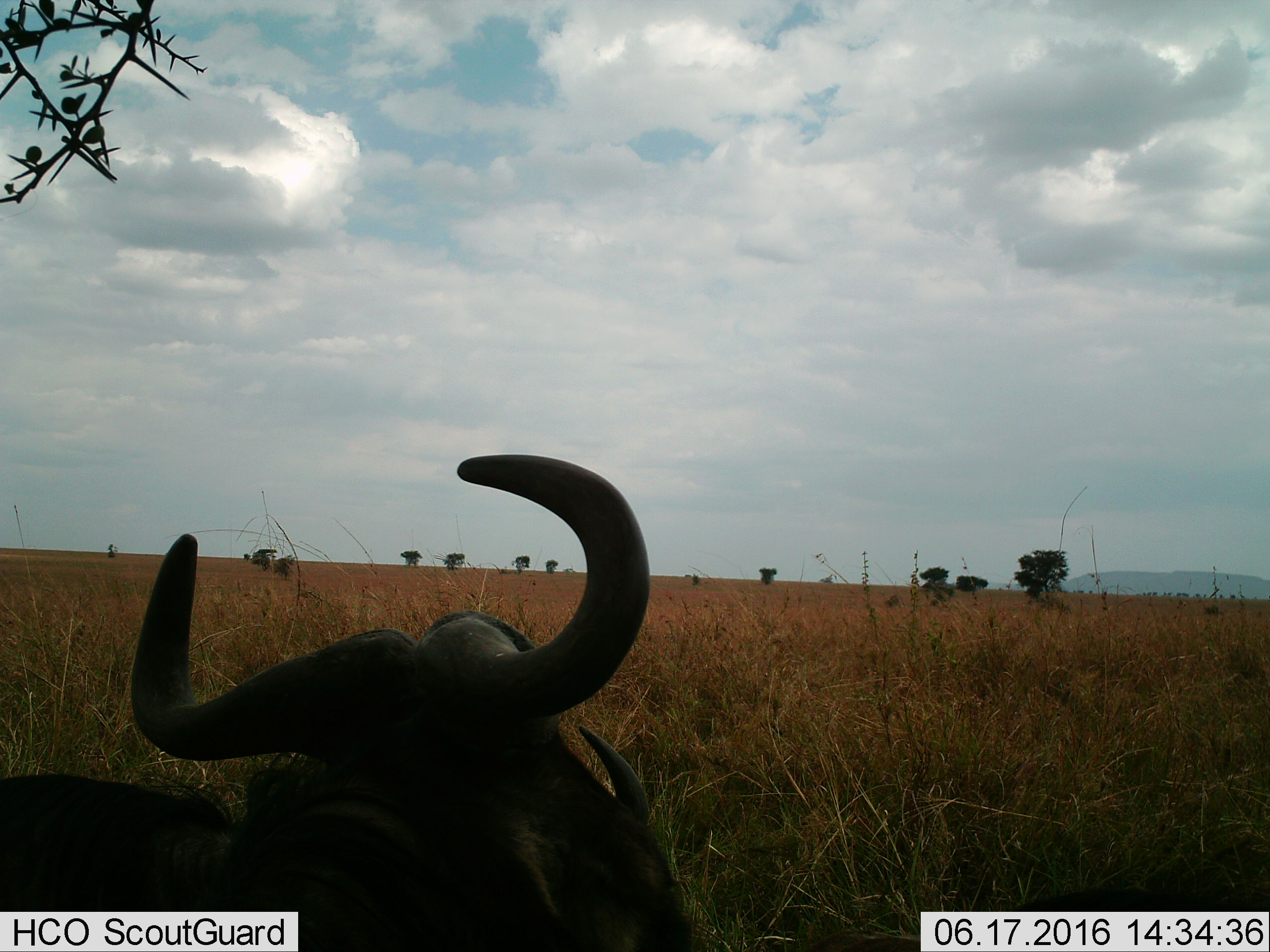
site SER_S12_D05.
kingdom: Animalia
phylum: Chordata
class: Mammalia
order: Artiodactyla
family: Bovidae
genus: Connochaetes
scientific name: Connochaetes taurinus taurinus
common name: blue wildebeest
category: wildebeestblue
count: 2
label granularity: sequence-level